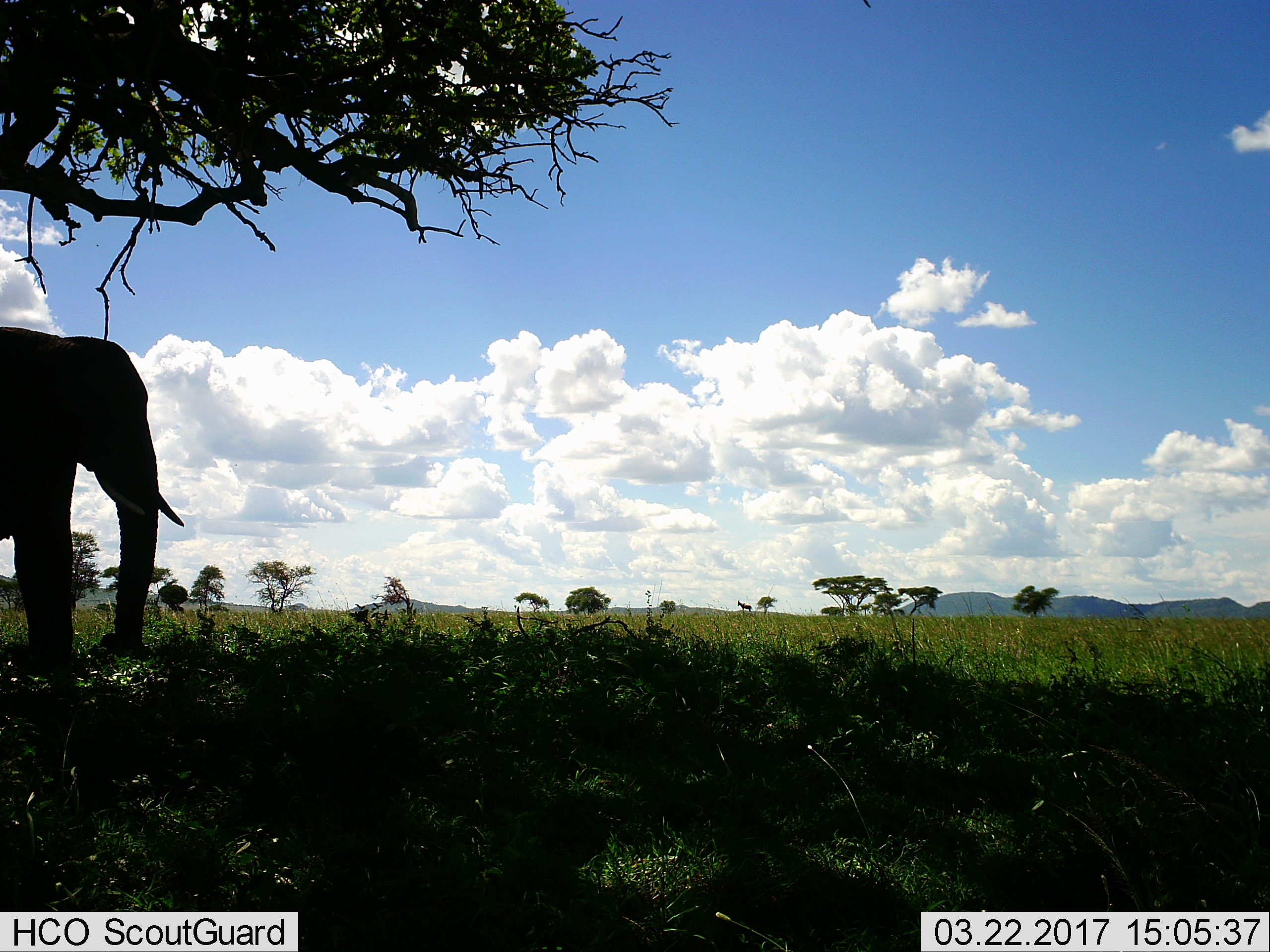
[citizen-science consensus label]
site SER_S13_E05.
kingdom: Animalia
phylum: Chordata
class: Mammalia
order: Proboscidea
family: Elephantidae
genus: Loxodonta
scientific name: Loxodonta africana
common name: african bush elephant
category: elephant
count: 1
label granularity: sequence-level